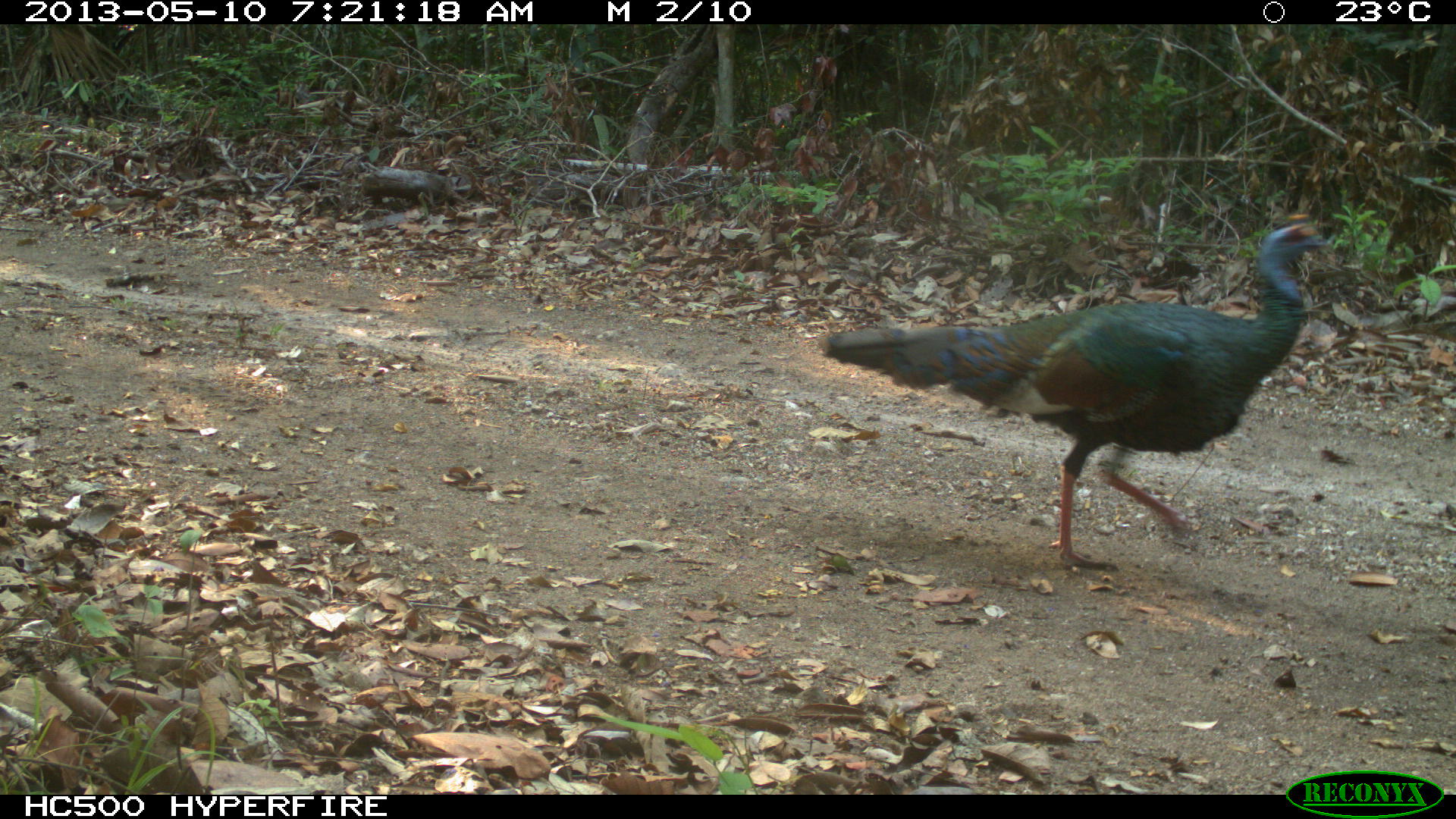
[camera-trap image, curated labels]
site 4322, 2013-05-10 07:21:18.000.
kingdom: Animalia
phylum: Chordata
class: Aves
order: Galliformes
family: Phasianidae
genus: Meleagris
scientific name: Meleagris ocellata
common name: ocellated turkey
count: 1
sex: male